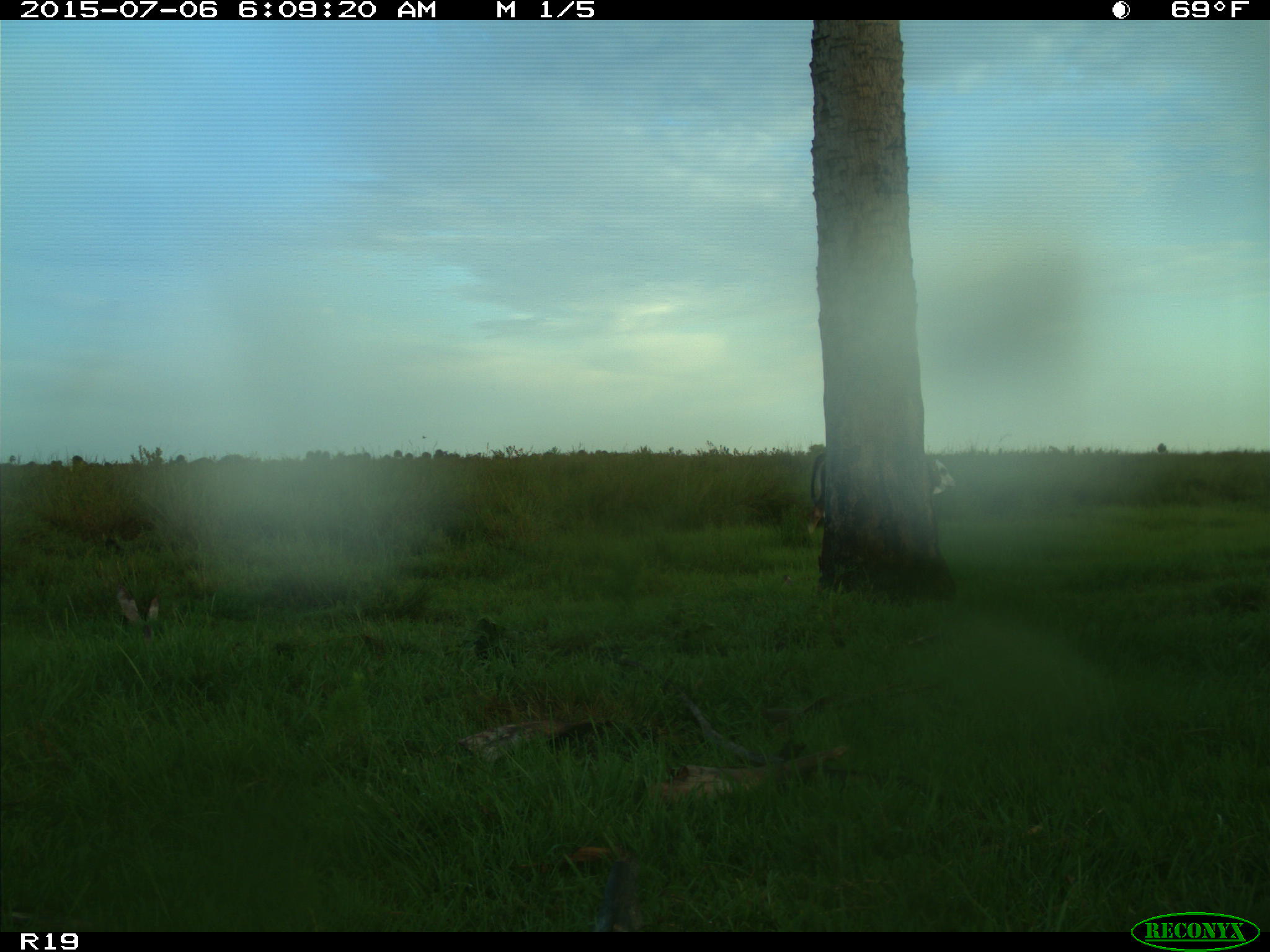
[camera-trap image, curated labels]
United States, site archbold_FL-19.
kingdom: Animalia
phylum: Chordata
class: Mammalia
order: Artiodactyla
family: Bovidae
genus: Bos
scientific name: Bos taurus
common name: domestic cow